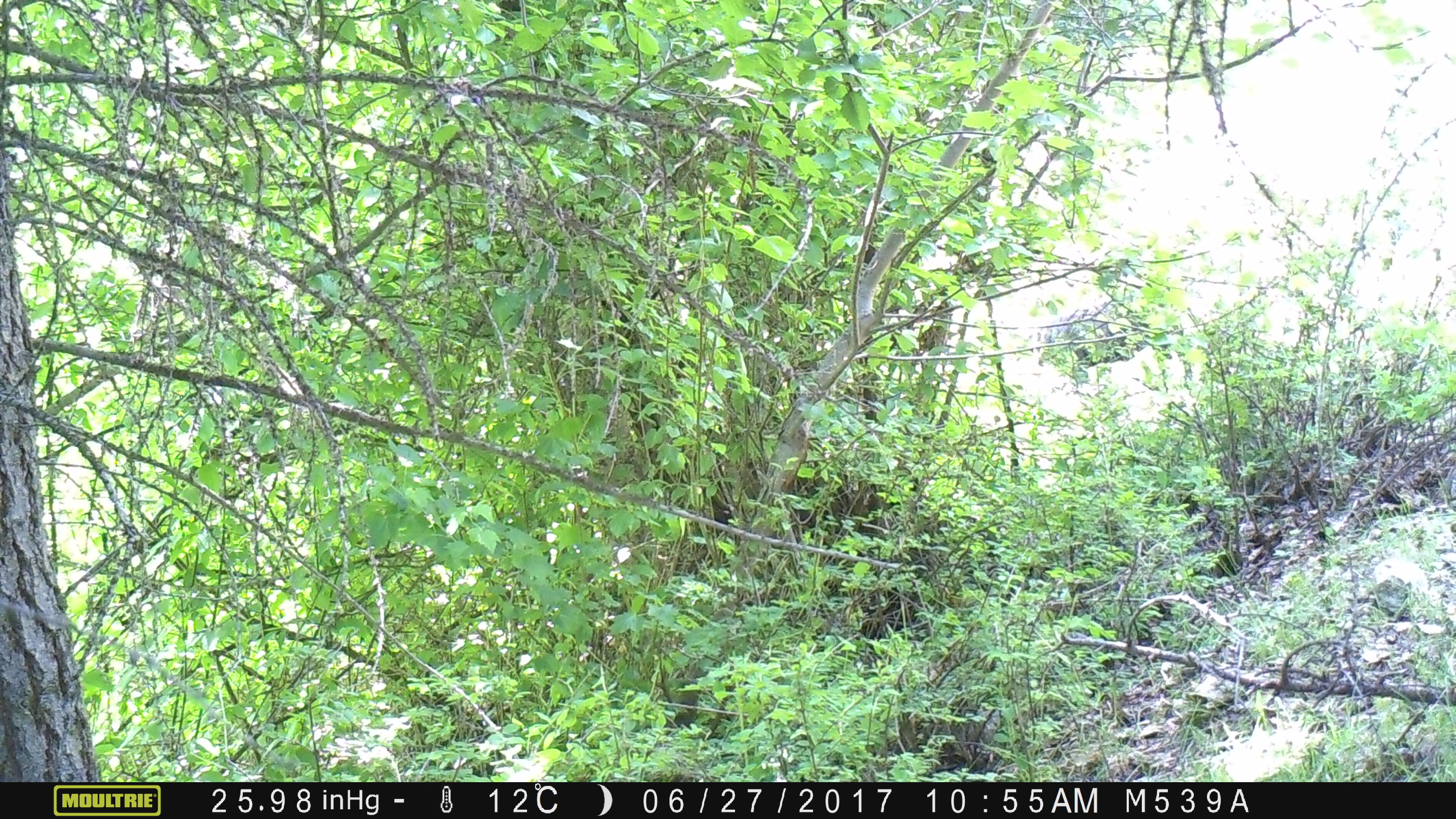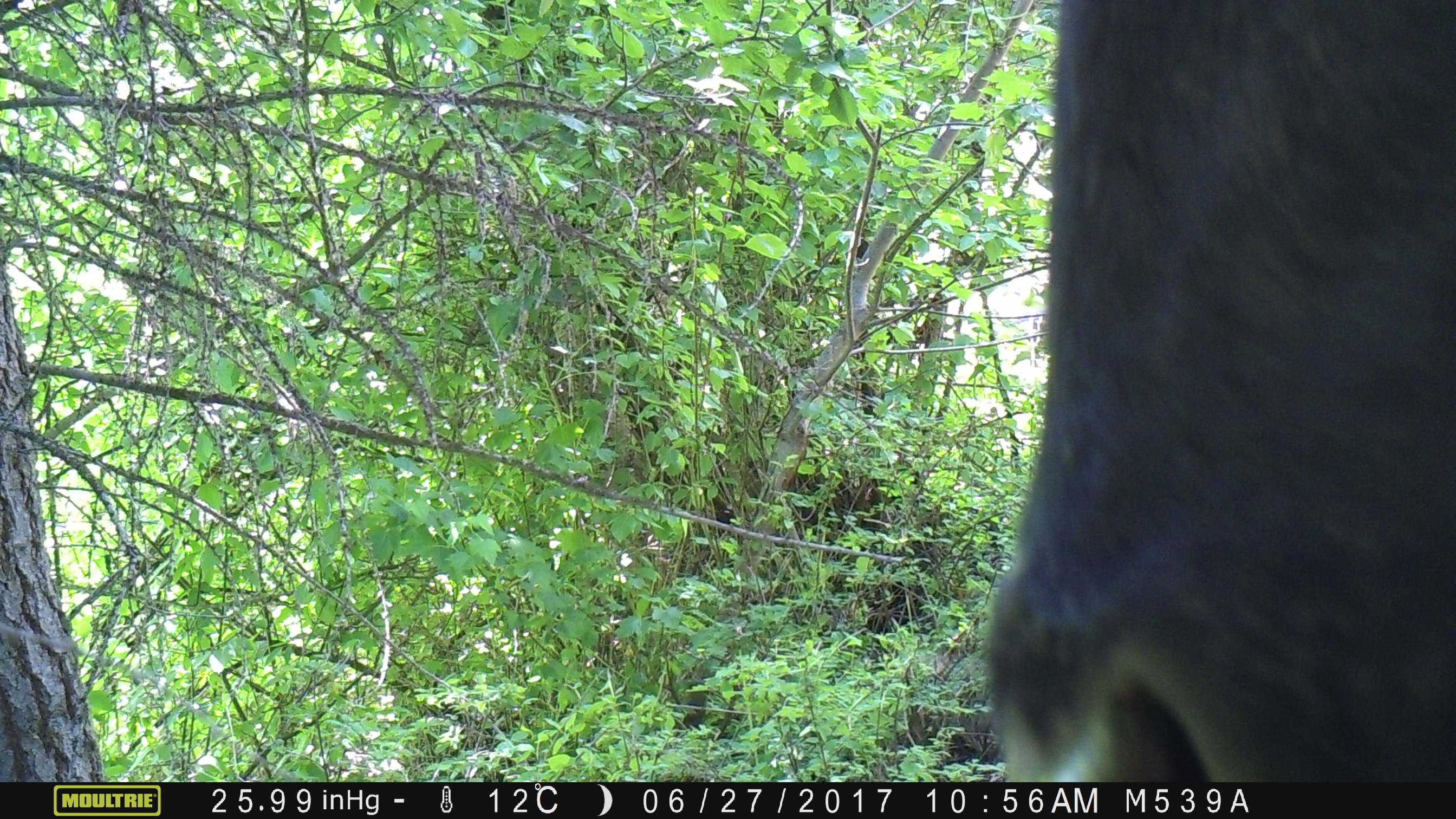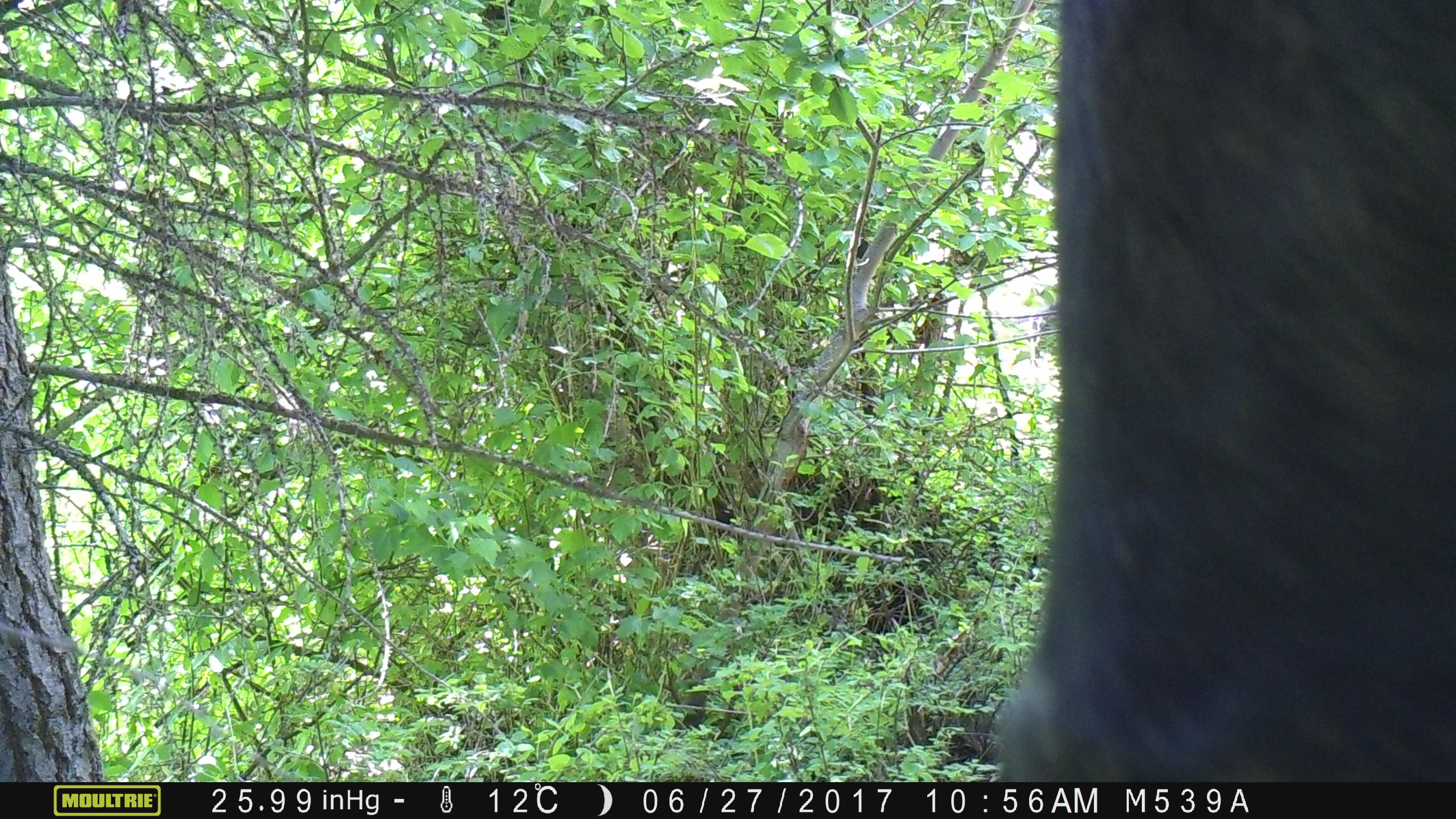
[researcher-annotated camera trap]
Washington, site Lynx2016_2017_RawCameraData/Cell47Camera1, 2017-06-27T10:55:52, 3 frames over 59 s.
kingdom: Animalia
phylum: Chordata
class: Mammalia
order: Artiodactyla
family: Bovidae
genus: Bos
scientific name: Bos taurus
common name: domestic cattle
Domestic cattle (Bos taurus). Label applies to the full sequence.